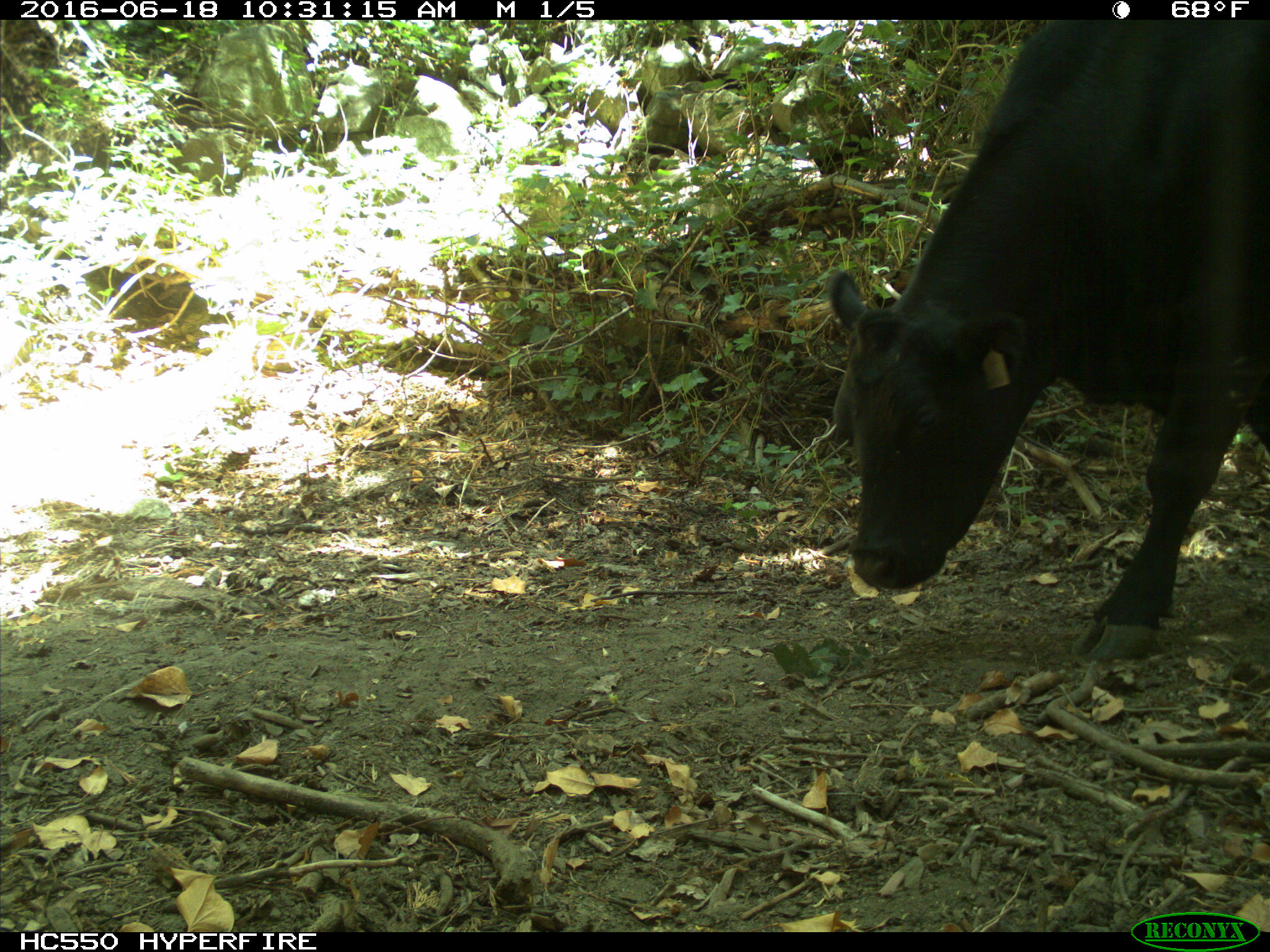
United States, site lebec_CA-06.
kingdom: Animalia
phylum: Chordata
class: Mammalia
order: Artiodactyla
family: Bovidae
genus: Bos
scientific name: Bos taurus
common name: domestic cow